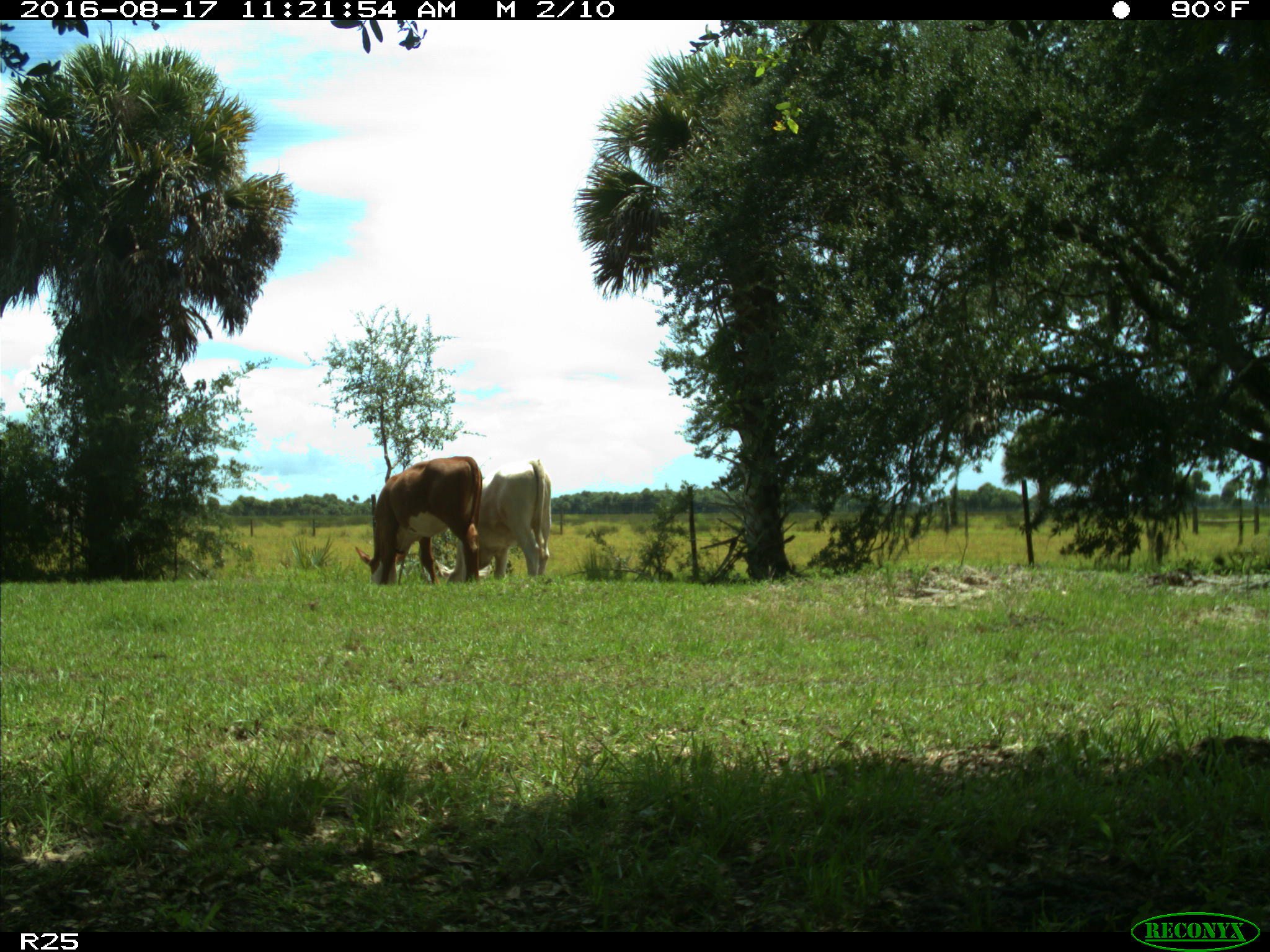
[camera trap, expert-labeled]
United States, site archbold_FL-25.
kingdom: Animalia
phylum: Chordata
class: Mammalia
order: Artiodactyla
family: Bovidae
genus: Bos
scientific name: Bos taurus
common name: domestic cow